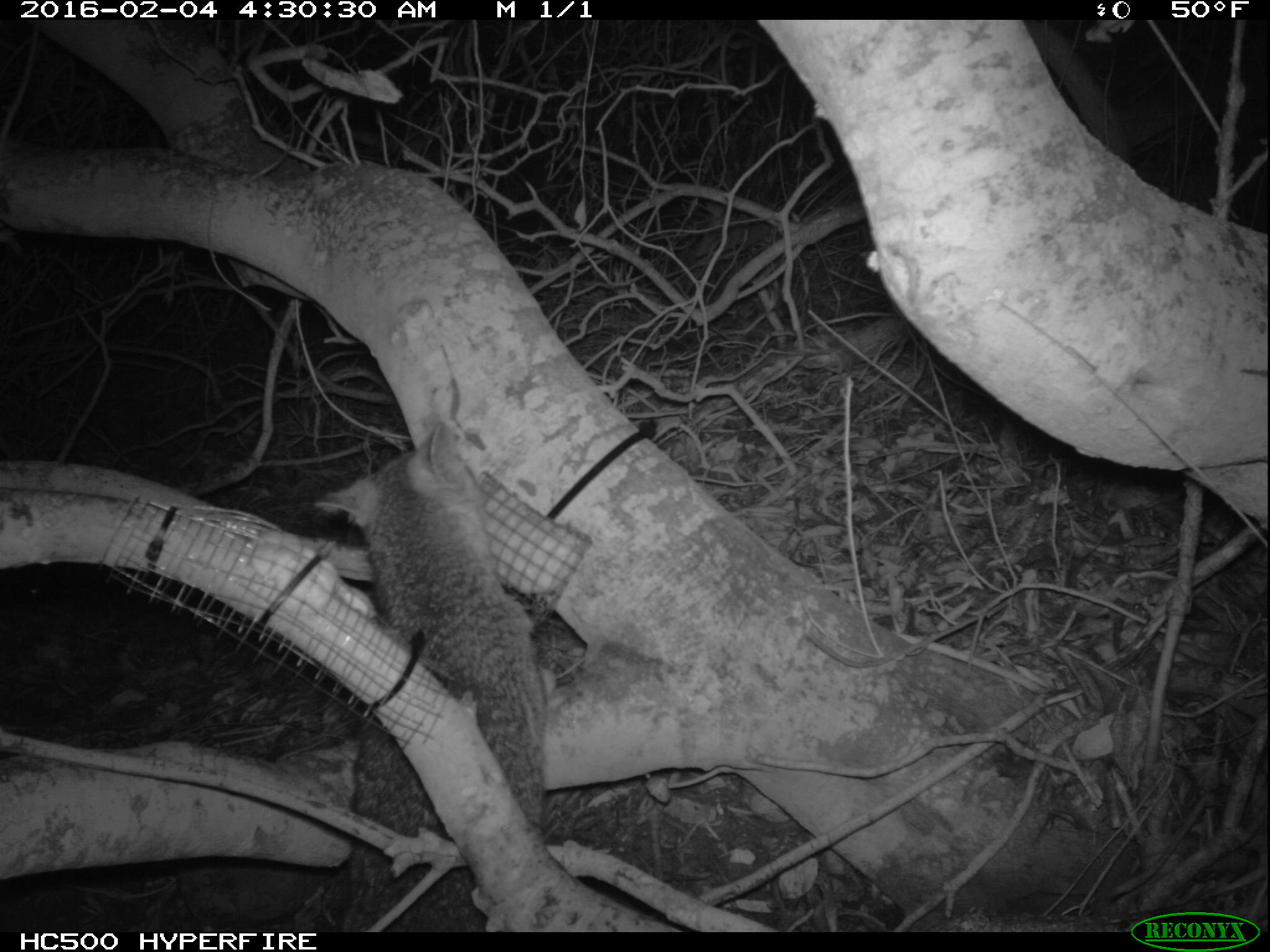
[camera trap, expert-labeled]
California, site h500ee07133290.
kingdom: Animalia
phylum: Chordata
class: Mammalia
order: Carnivora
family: Canidae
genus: Urocyon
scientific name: Urocyon littoralis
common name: island fox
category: fox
Fox (island fox) (Urocyon littoralis).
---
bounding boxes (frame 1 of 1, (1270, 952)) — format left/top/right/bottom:
fox: 313/419/556/932